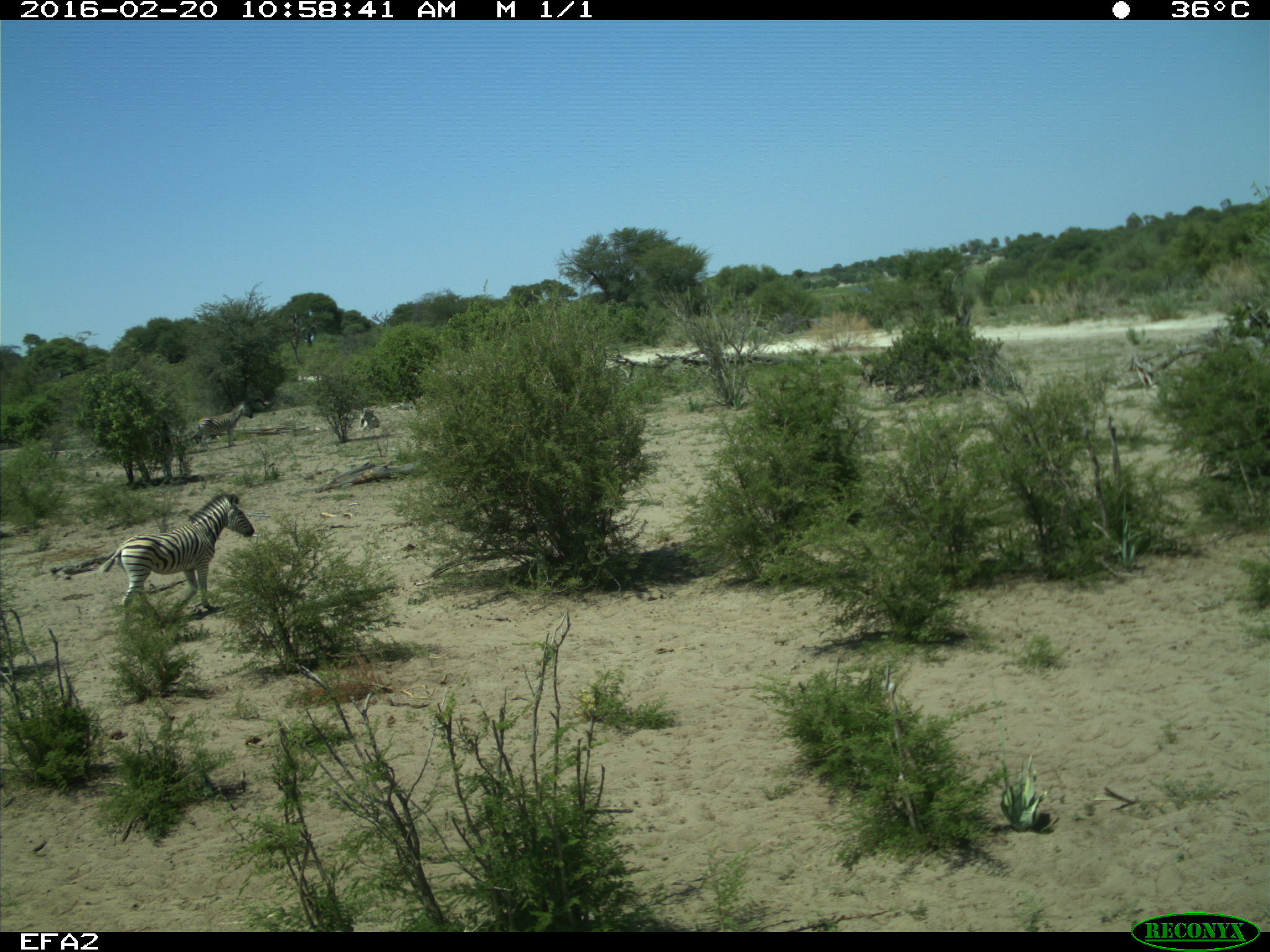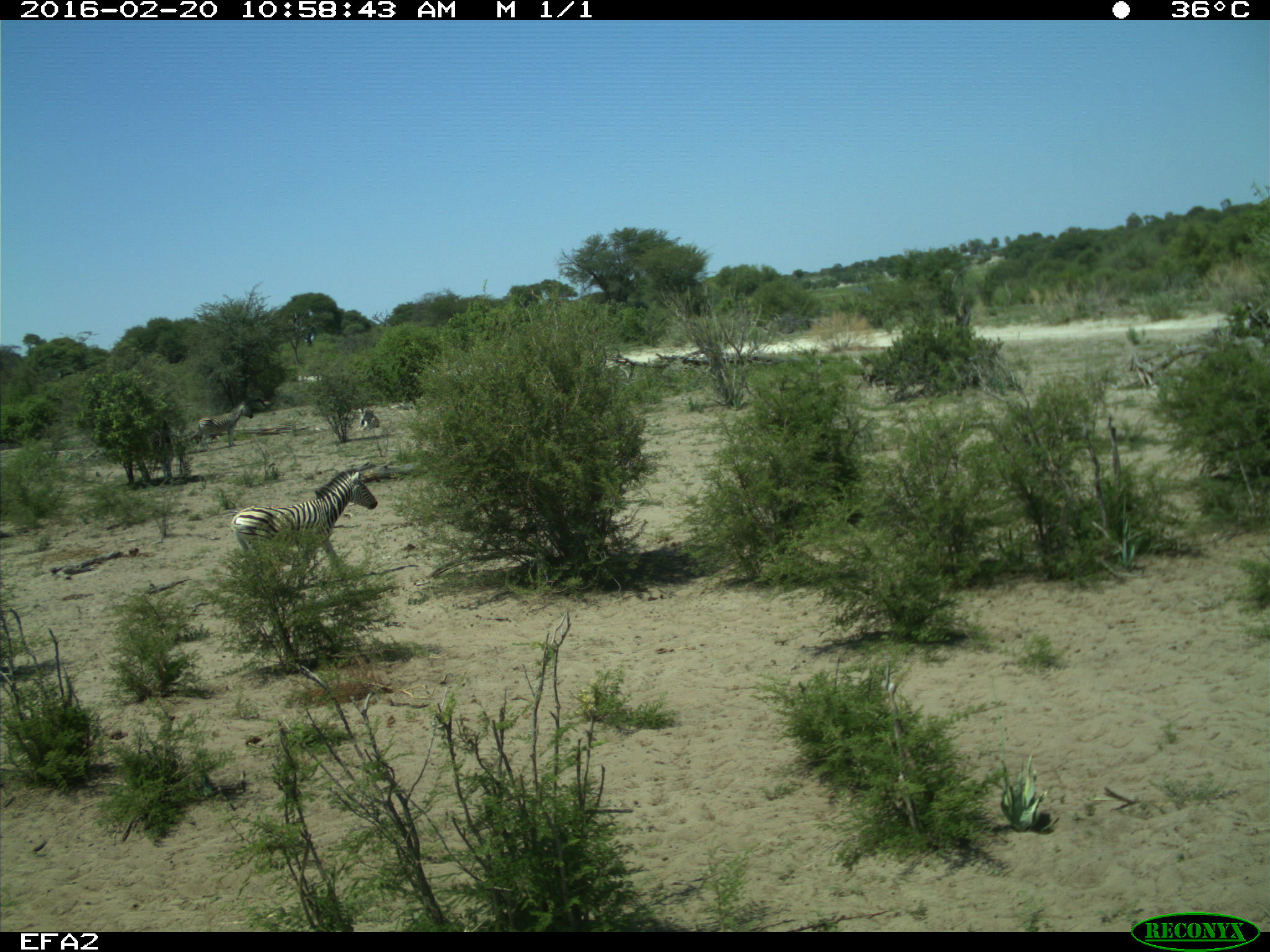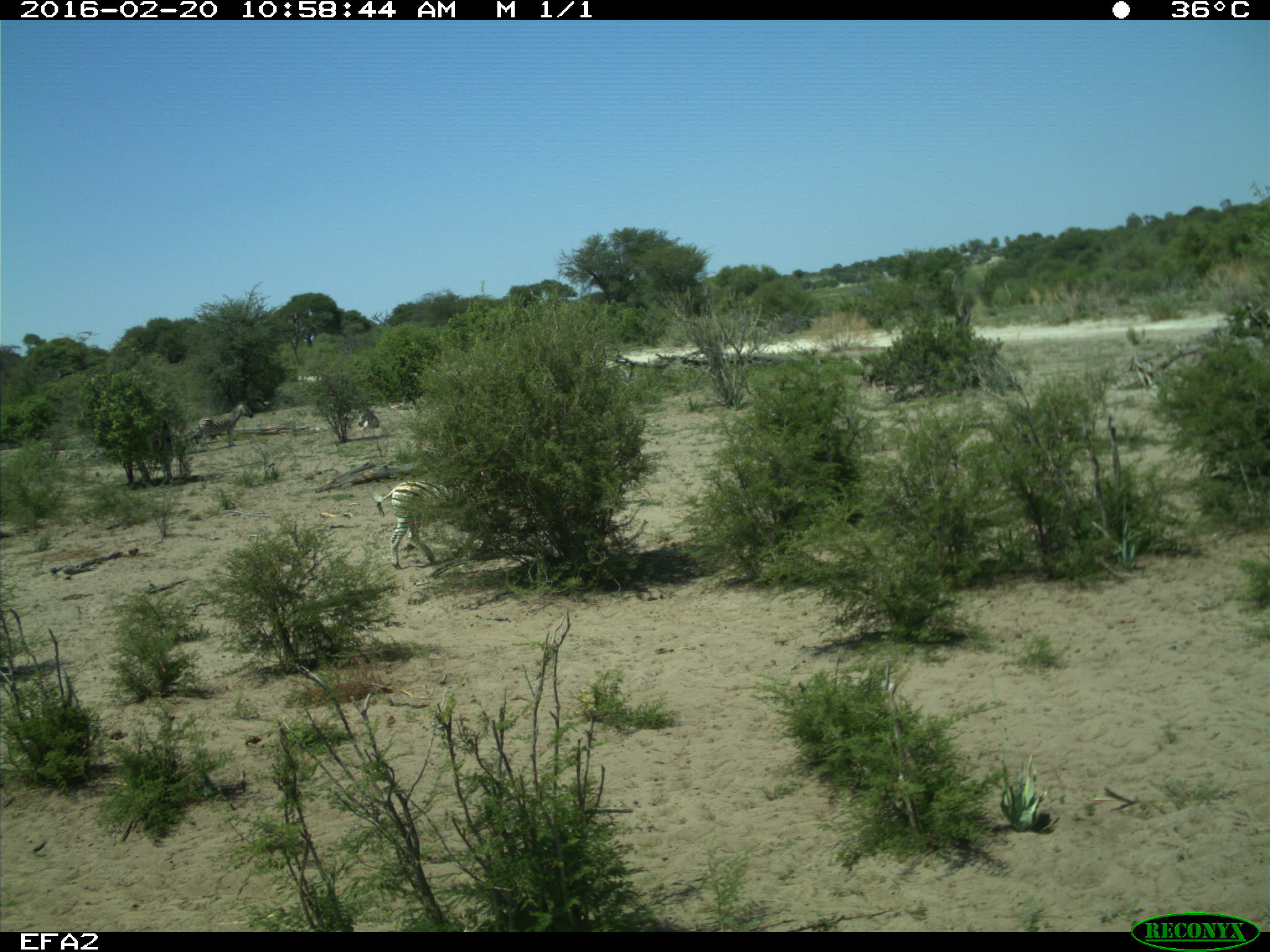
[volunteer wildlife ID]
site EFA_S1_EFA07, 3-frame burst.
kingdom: Animalia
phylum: Chordata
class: Mammalia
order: Perissodactyla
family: Equidae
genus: Equus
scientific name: Equus quagga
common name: plains zebra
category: zebraplains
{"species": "zebraplains (plains zebra) (Equus quagga)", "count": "3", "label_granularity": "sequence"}